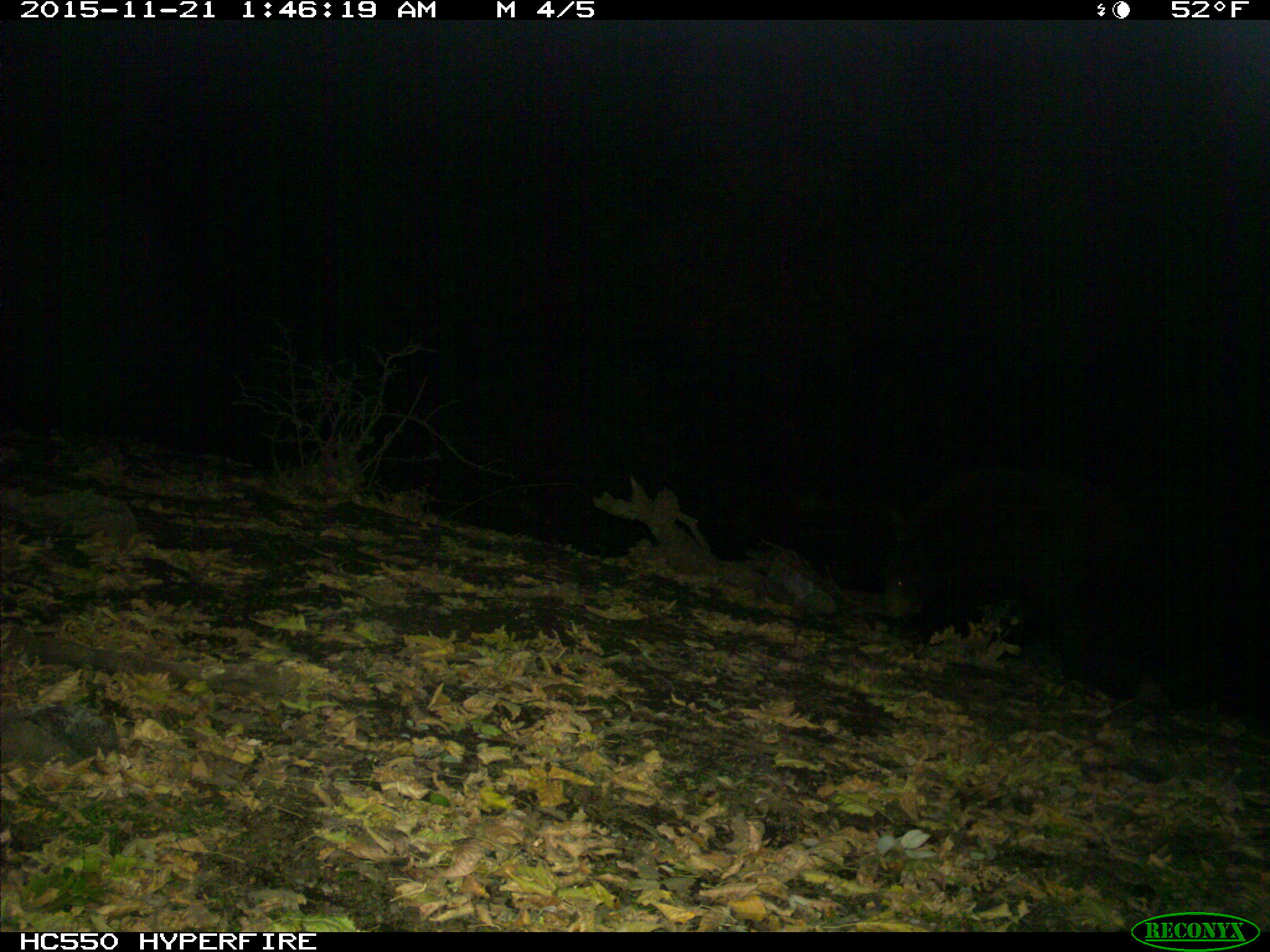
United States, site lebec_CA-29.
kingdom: Animalia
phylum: Chordata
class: Mammalia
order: Carnivora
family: Ursidae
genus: Ursus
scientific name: Ursus americanus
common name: american black bear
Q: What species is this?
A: Ursus americanus (american black bear).